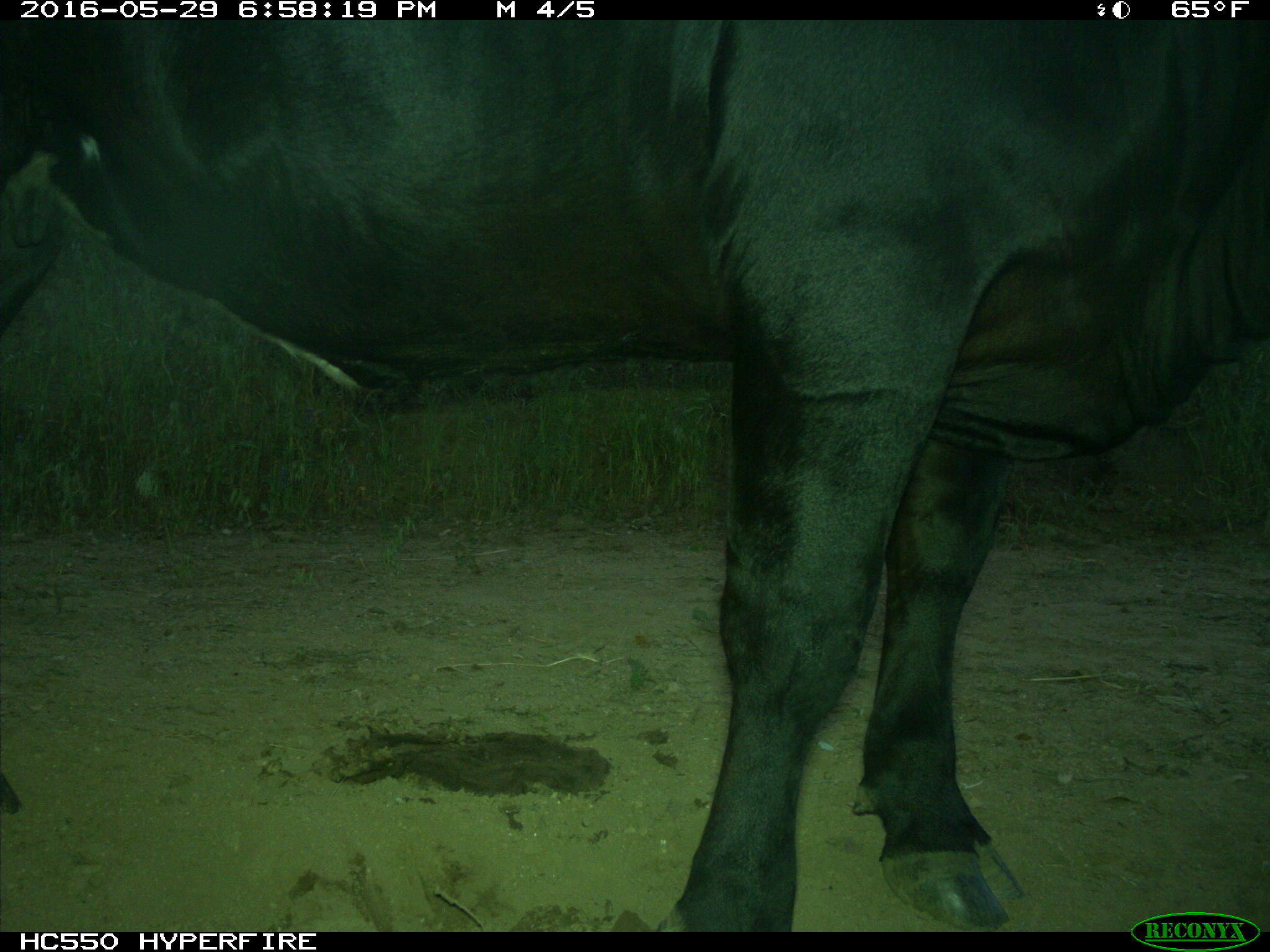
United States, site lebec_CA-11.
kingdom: Animalia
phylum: Chordata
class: Mammalia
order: Artiodactyla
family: Bovidae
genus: Bos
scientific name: Bos taurus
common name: domestic cow